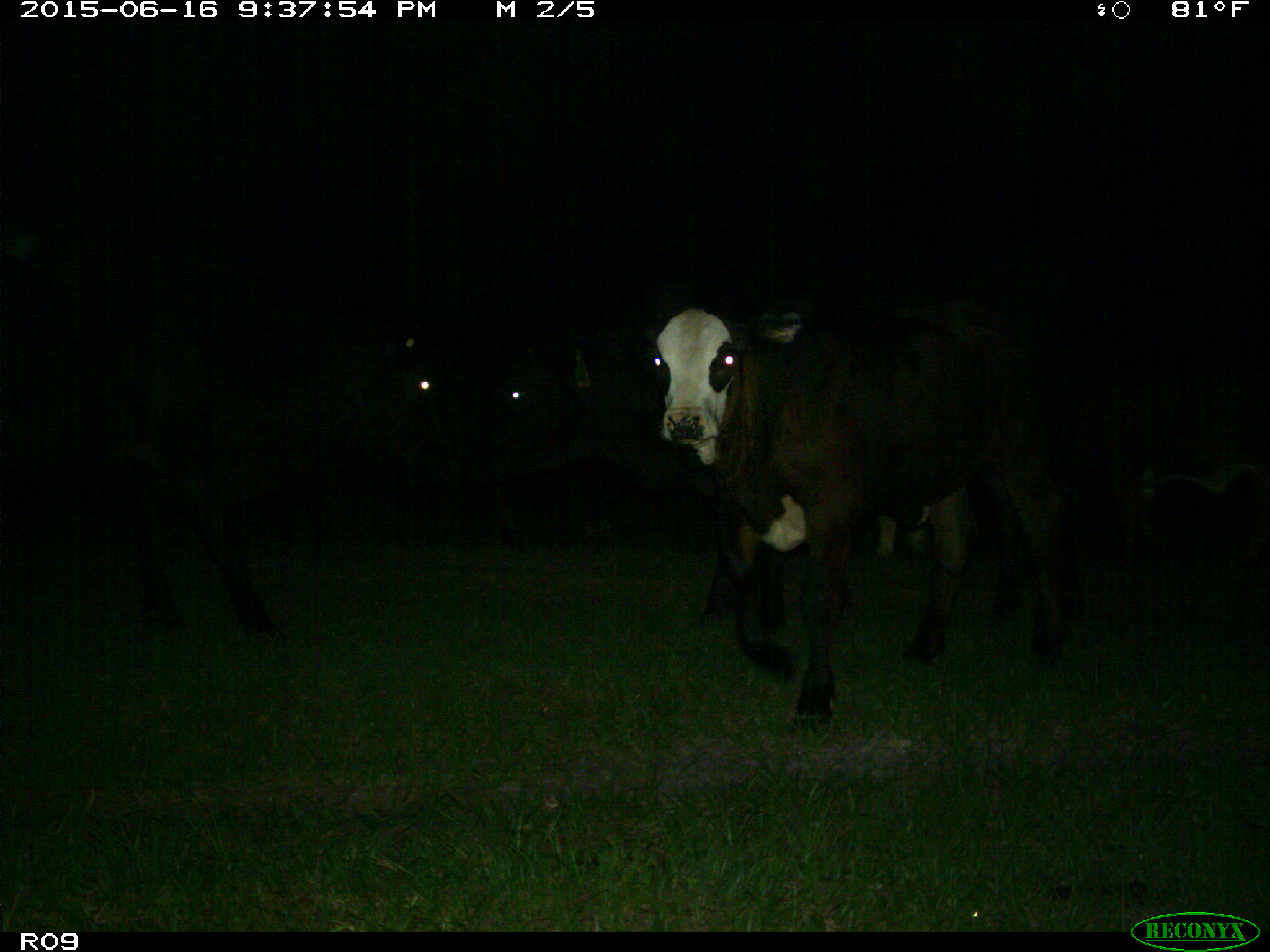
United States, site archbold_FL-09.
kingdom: Animalia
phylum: Chordata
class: Mammalia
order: Artiodactyla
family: Bovidae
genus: Bos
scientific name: Bos taurus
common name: domestic cow